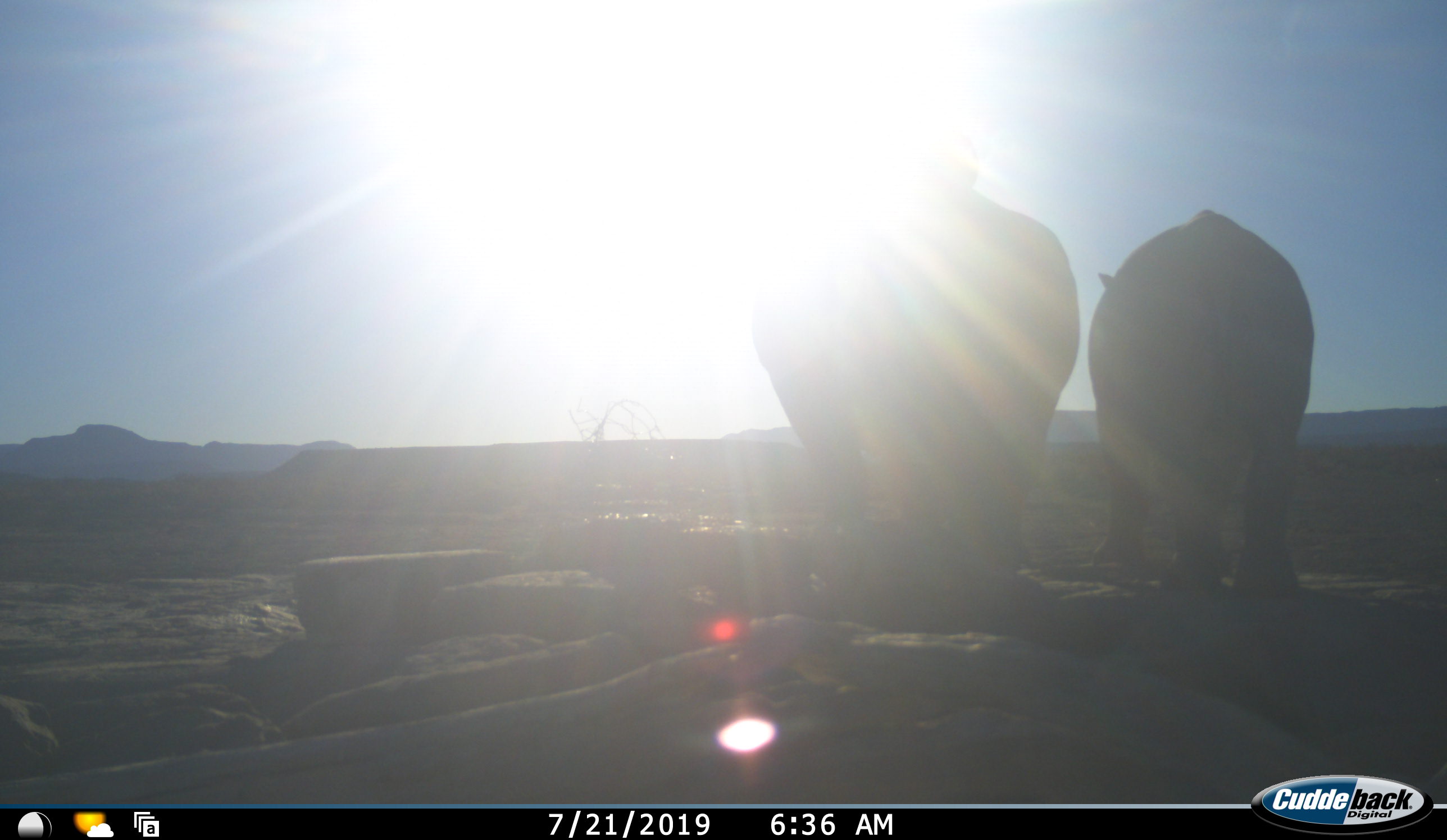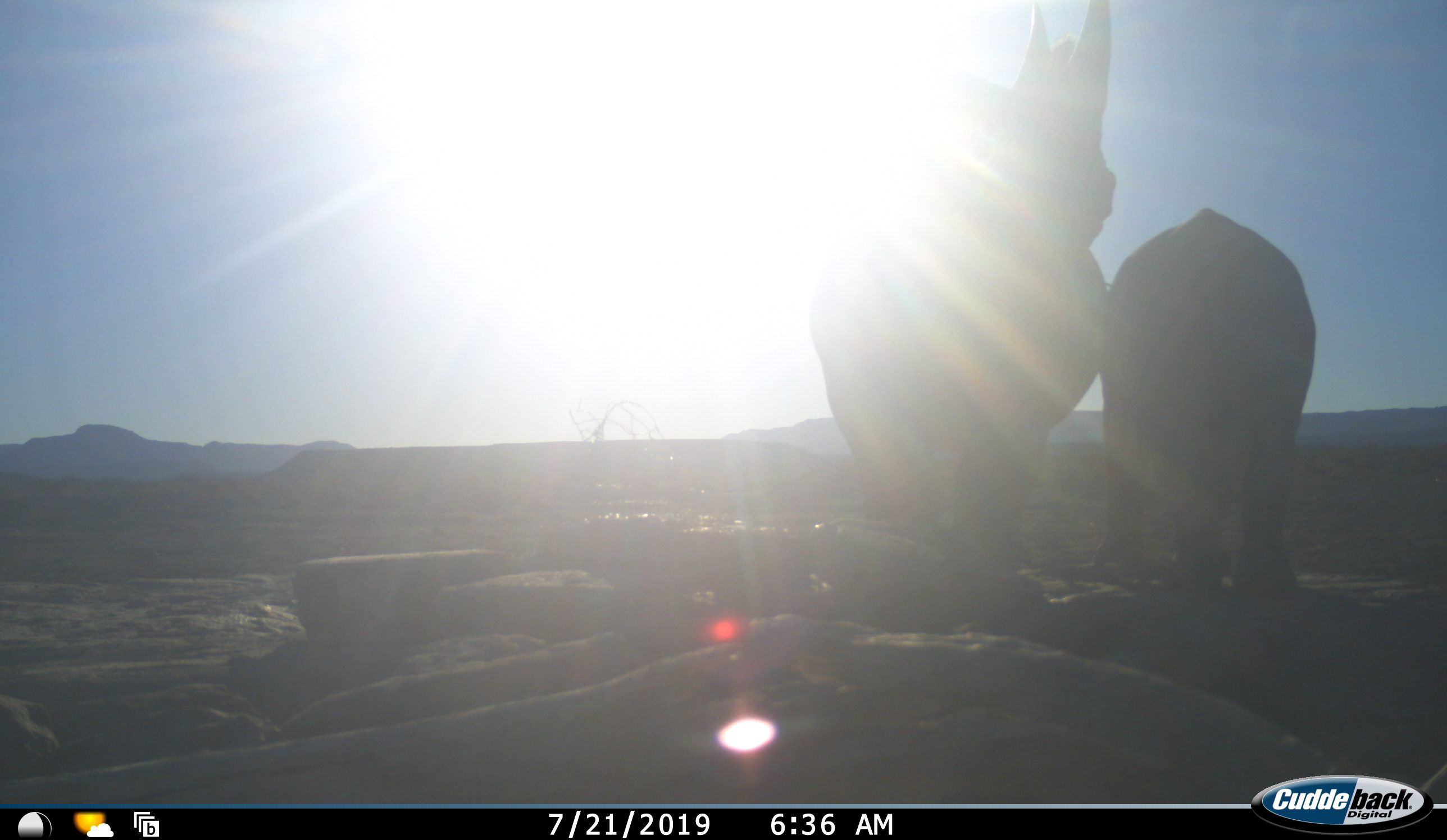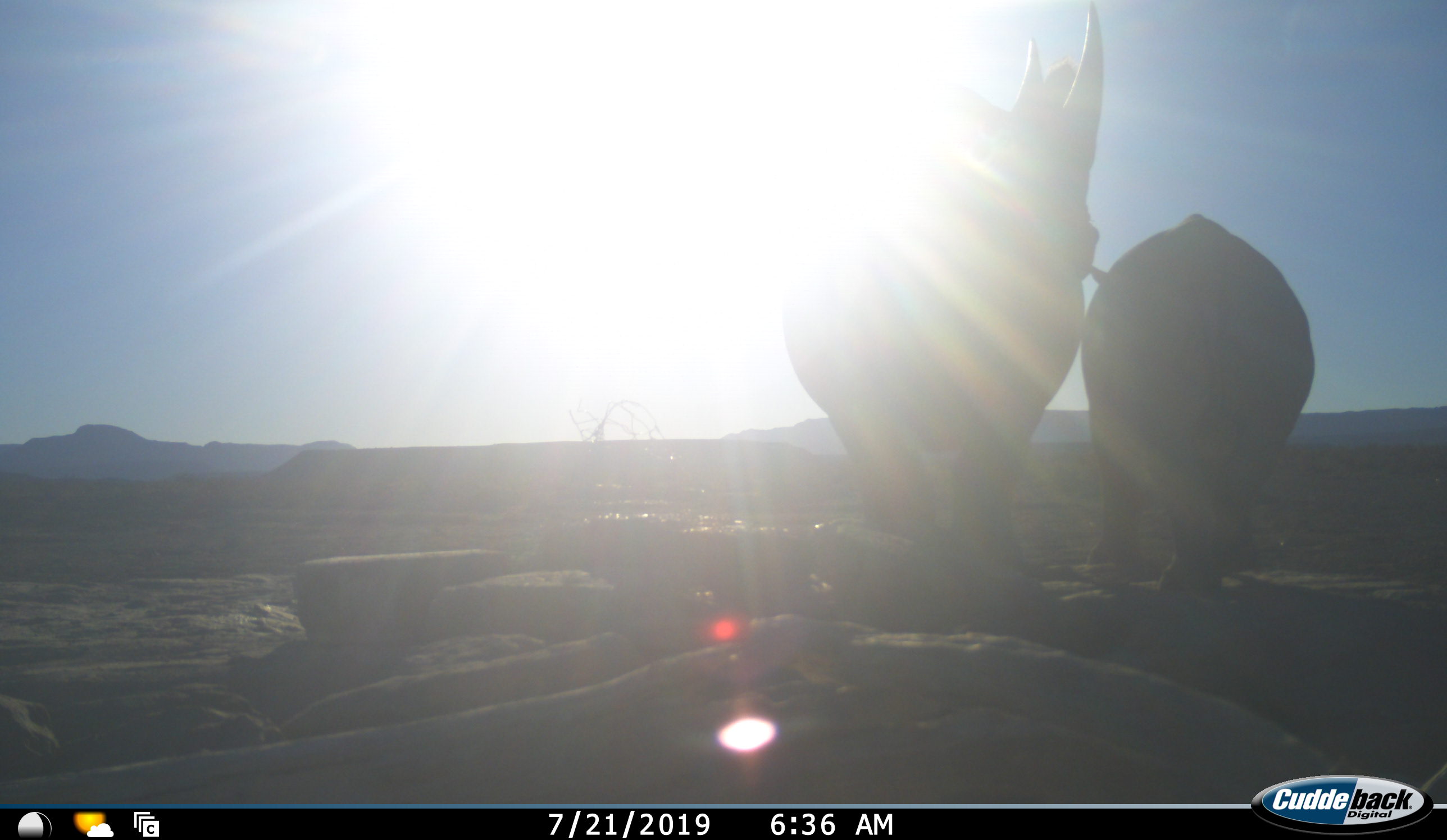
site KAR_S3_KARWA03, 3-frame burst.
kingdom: Animalia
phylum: Chordata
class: Mammalia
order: Perissodactyla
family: Rhinocerotidae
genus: Diceros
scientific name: Diceros bicornis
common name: black rhinoceros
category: rhinocerosblack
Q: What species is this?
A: Rhinocerosblack (black rhinoceros) (Diceros bicornis).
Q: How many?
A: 2.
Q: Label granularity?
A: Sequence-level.